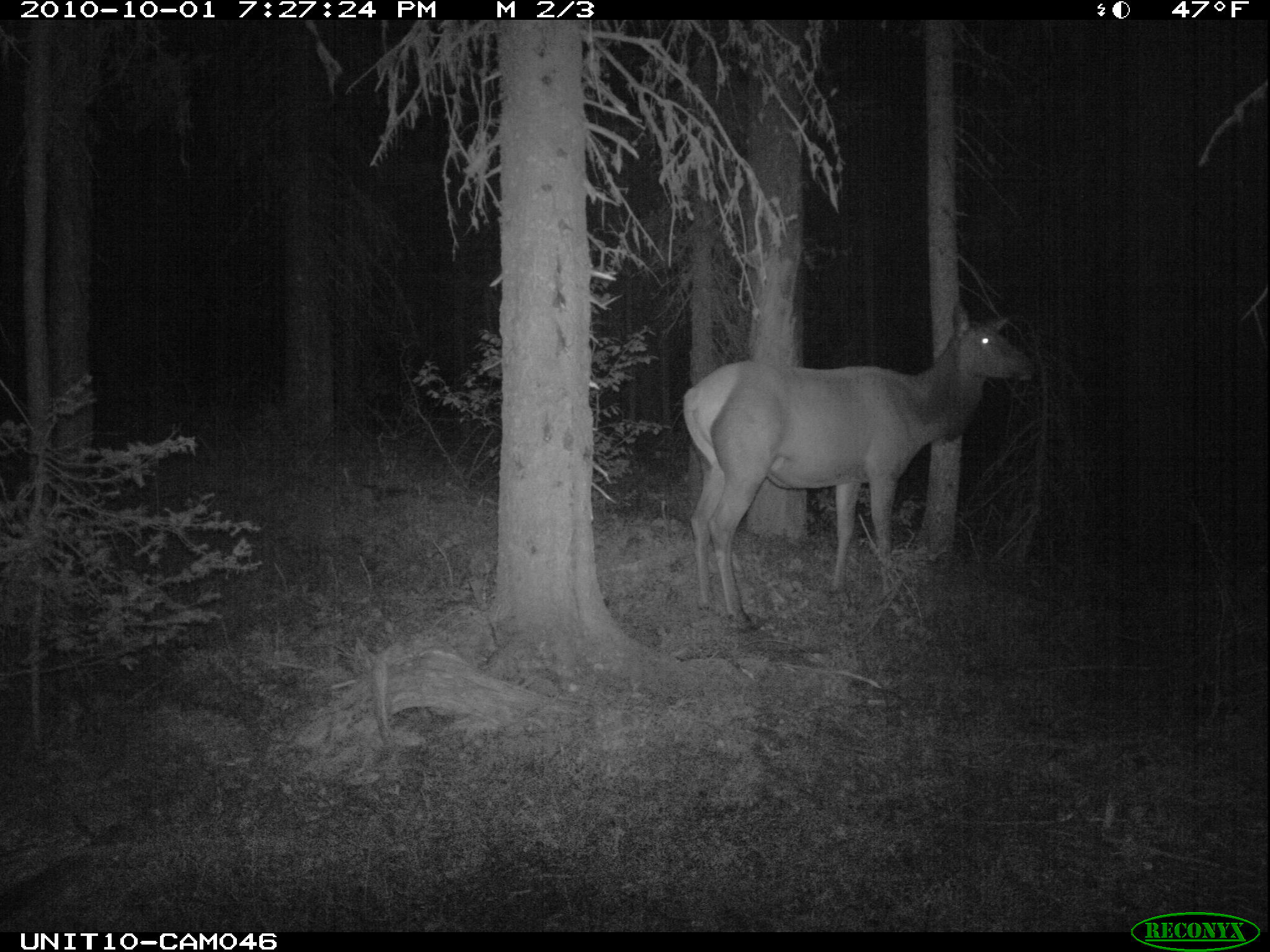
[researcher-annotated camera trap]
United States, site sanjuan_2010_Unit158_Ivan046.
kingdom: Animalia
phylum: Chordata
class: Mammalia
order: Artiodactyla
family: Cervidae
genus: Cervus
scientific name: Cervus elaphus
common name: red deer